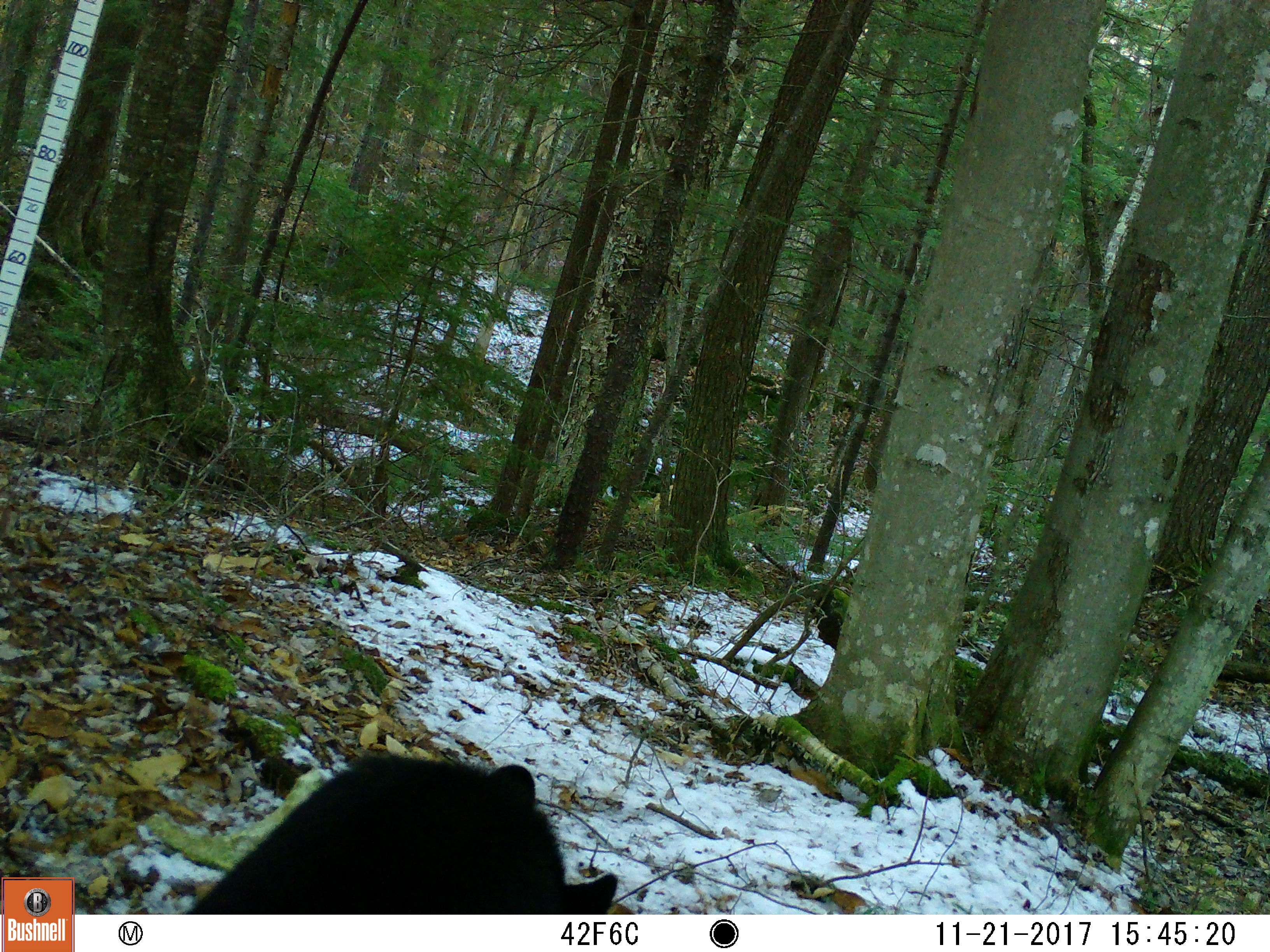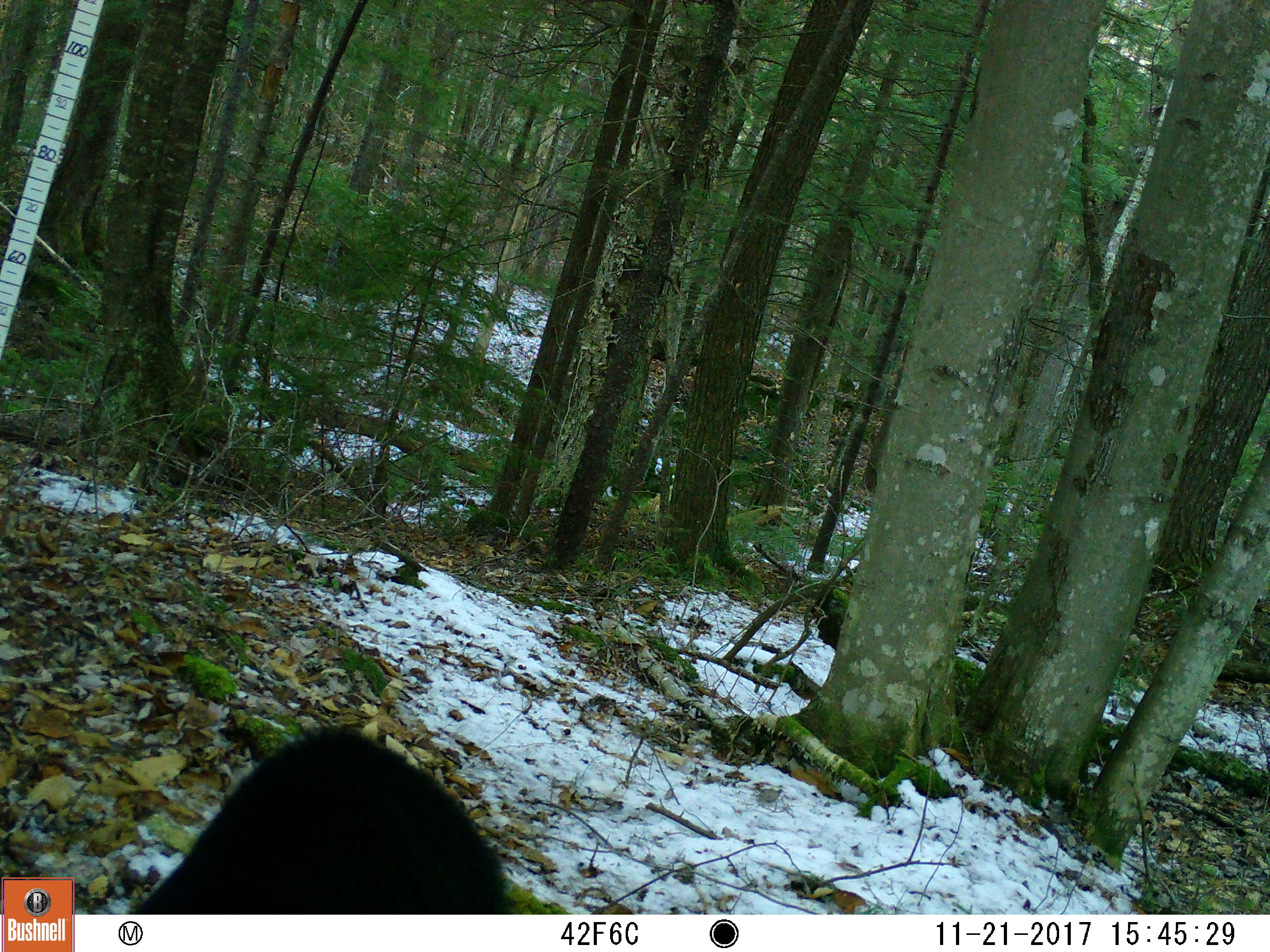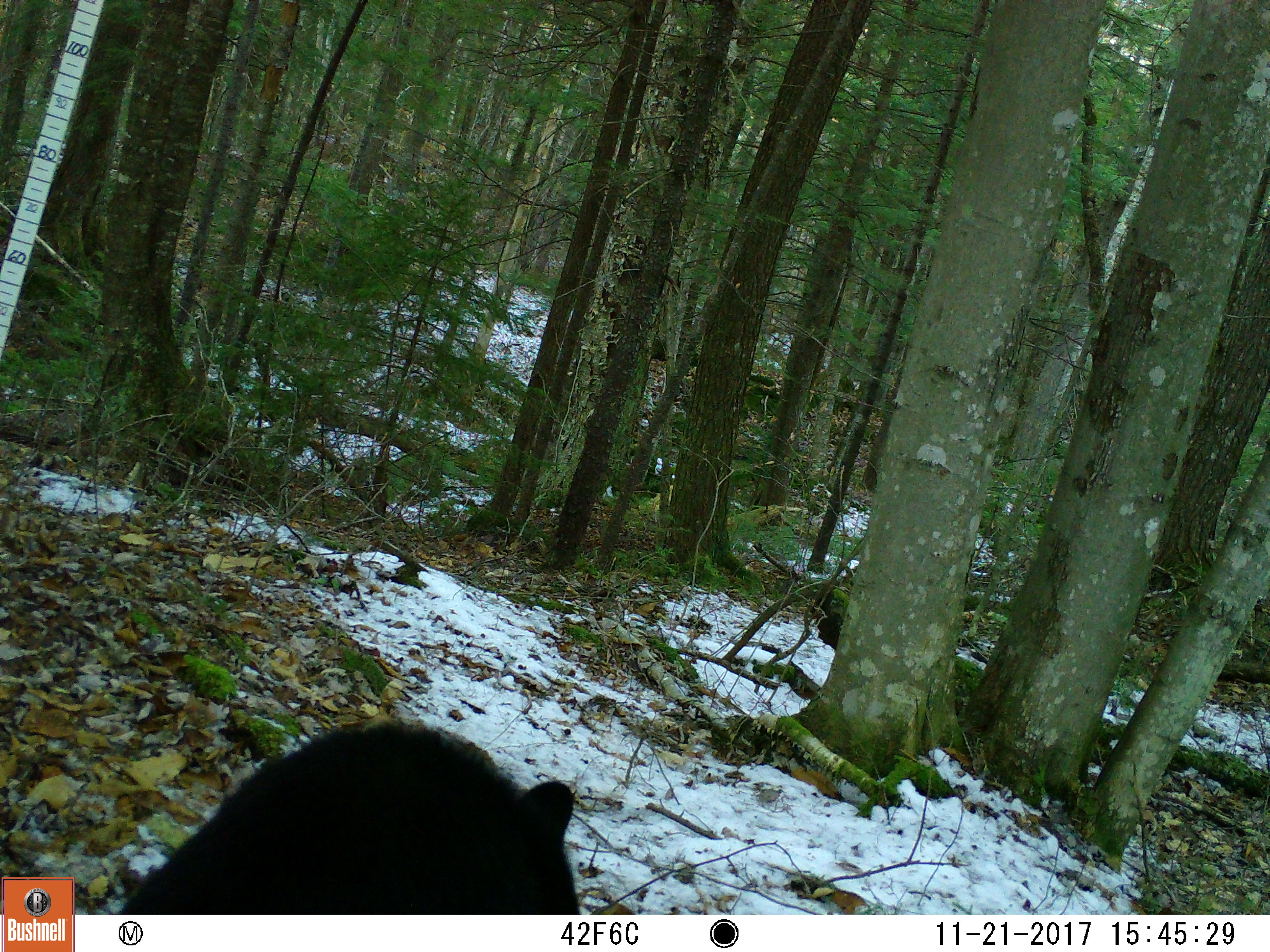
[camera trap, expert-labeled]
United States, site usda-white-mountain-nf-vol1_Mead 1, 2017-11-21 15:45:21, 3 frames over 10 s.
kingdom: Animalia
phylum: Chordata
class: Mammalia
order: Carnivora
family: Ursidae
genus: Ursus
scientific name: Ursus americanus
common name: black bear